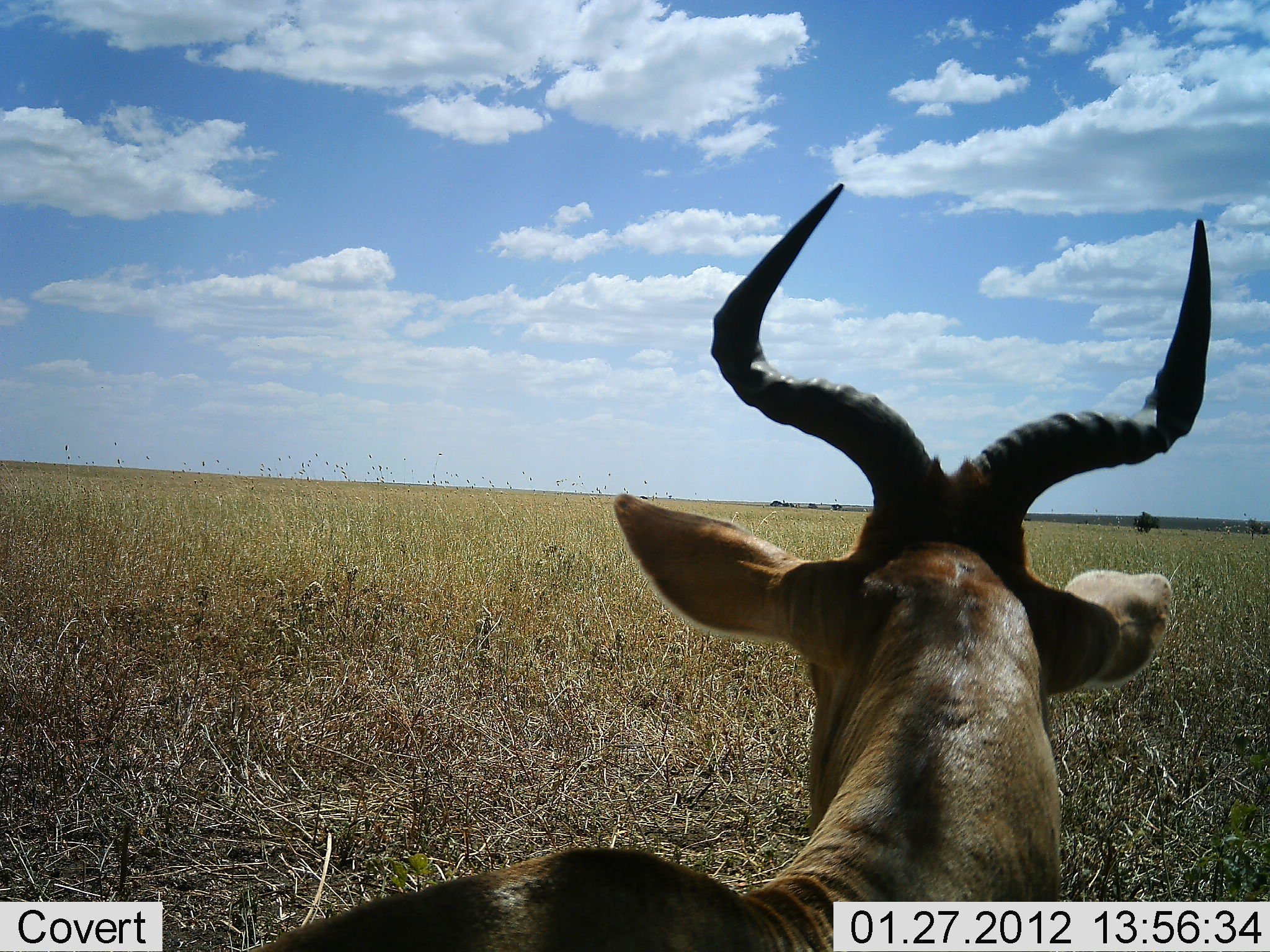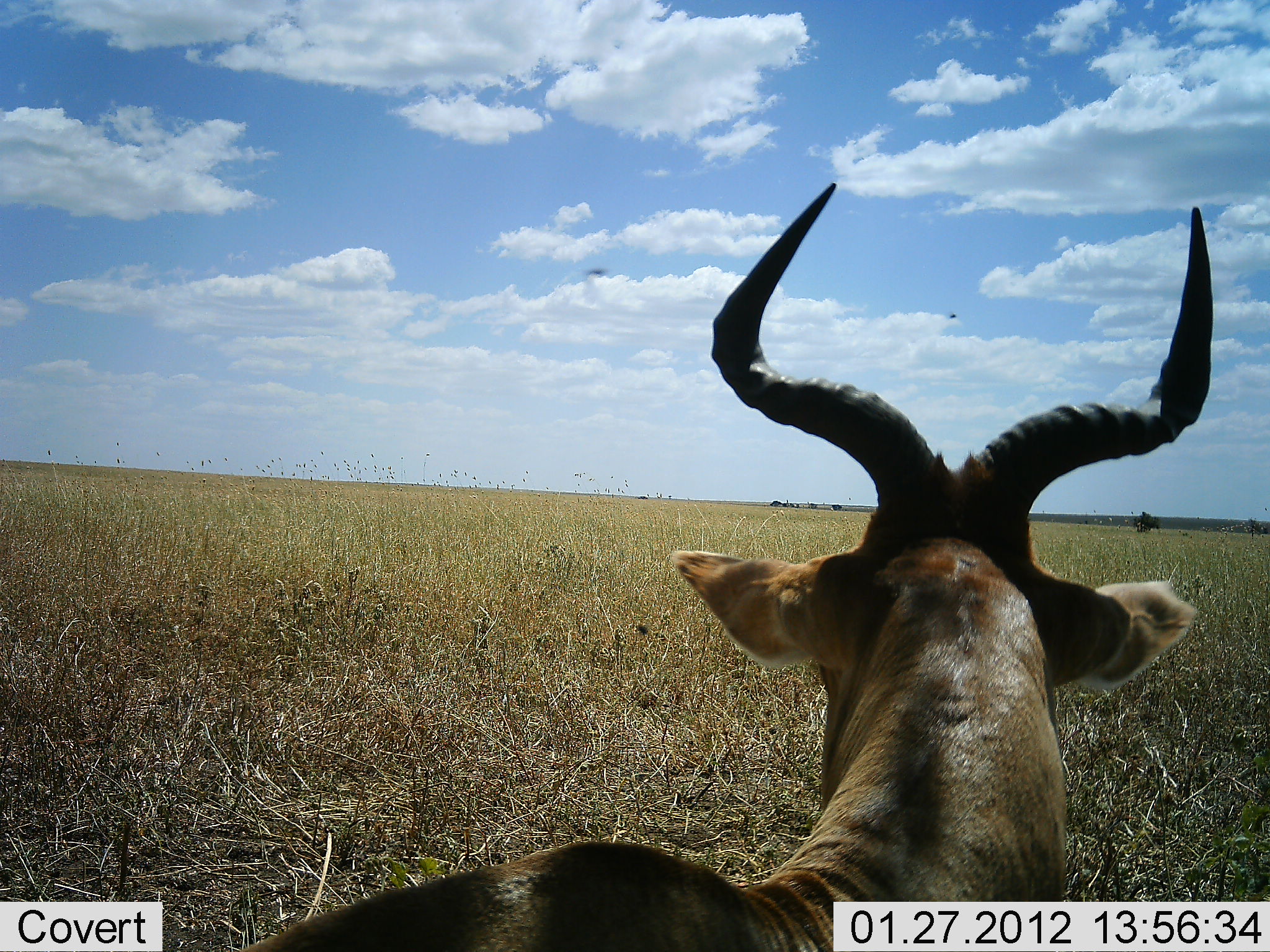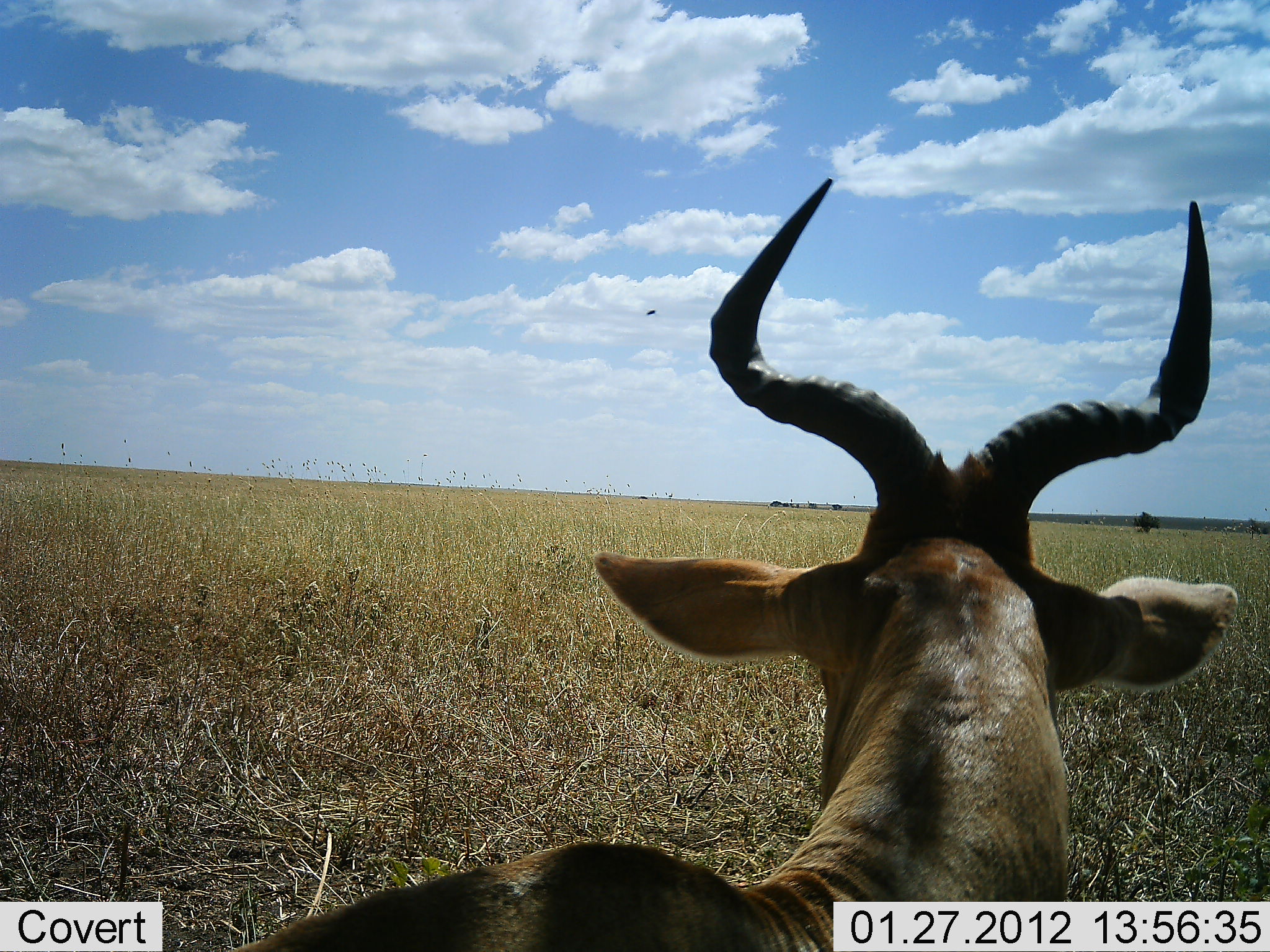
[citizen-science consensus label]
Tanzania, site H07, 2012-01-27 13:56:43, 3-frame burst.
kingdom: Animalia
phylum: Chordata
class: Mammalia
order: Artiodactyla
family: Bovidae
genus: Alcelaphus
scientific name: Alcelaphus buselaphus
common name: hartebeest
Hartebeest (Alcelaphus buselaphus), count 1. Behavior (volunteer vote fractions): standing 29%, resting 71%, moving 0%, interacting 0%. Young present (vote fraction): 0%. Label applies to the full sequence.